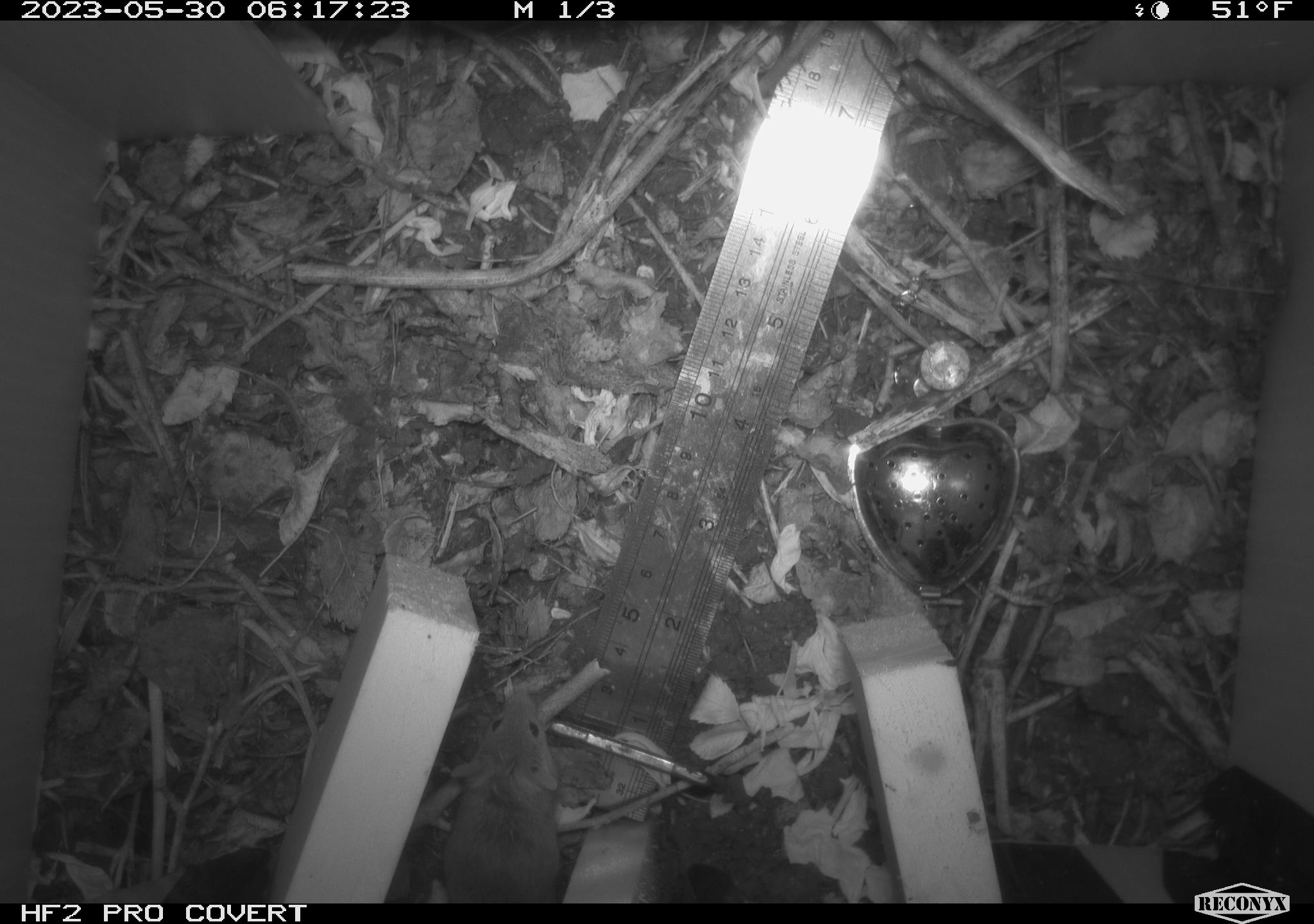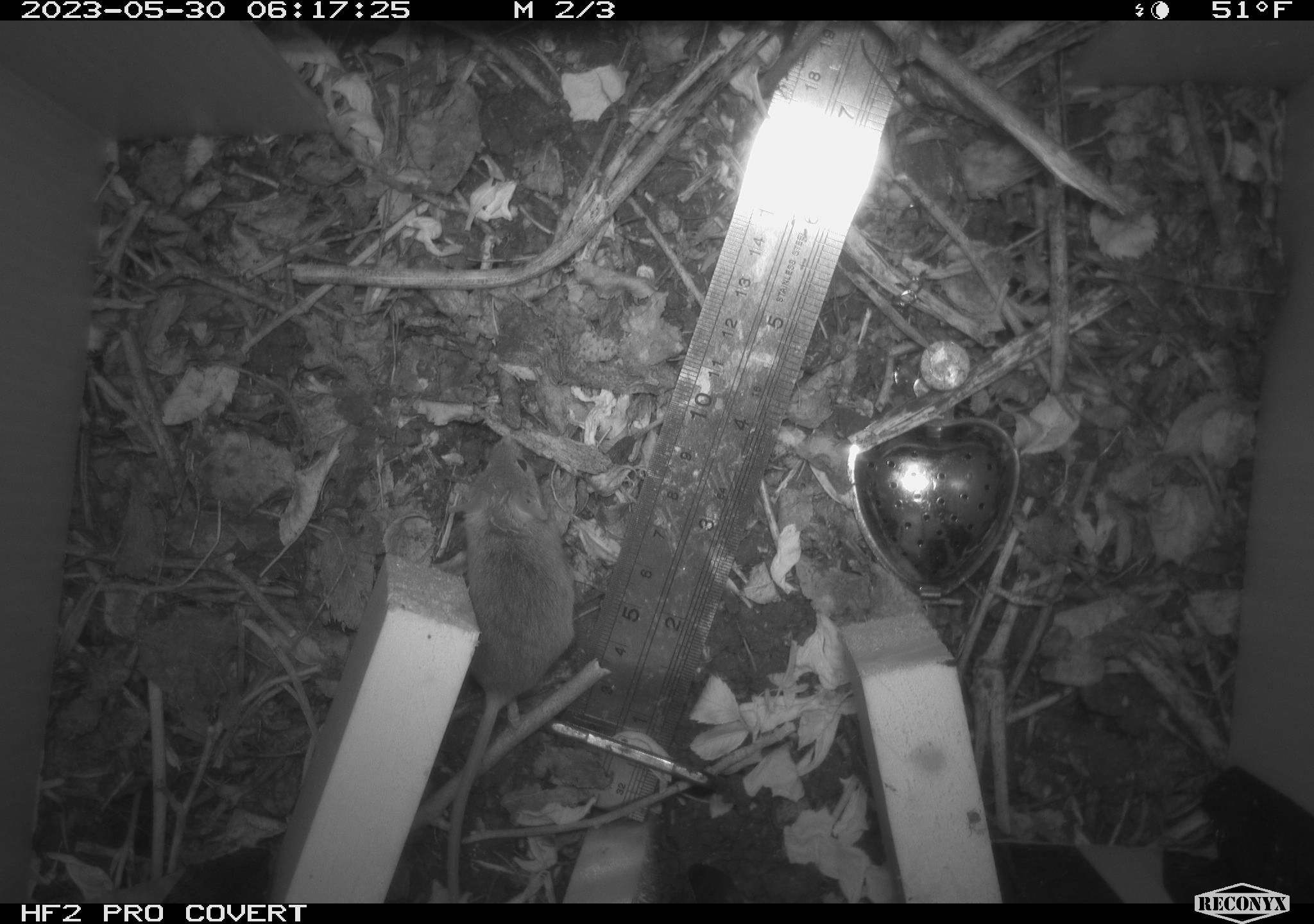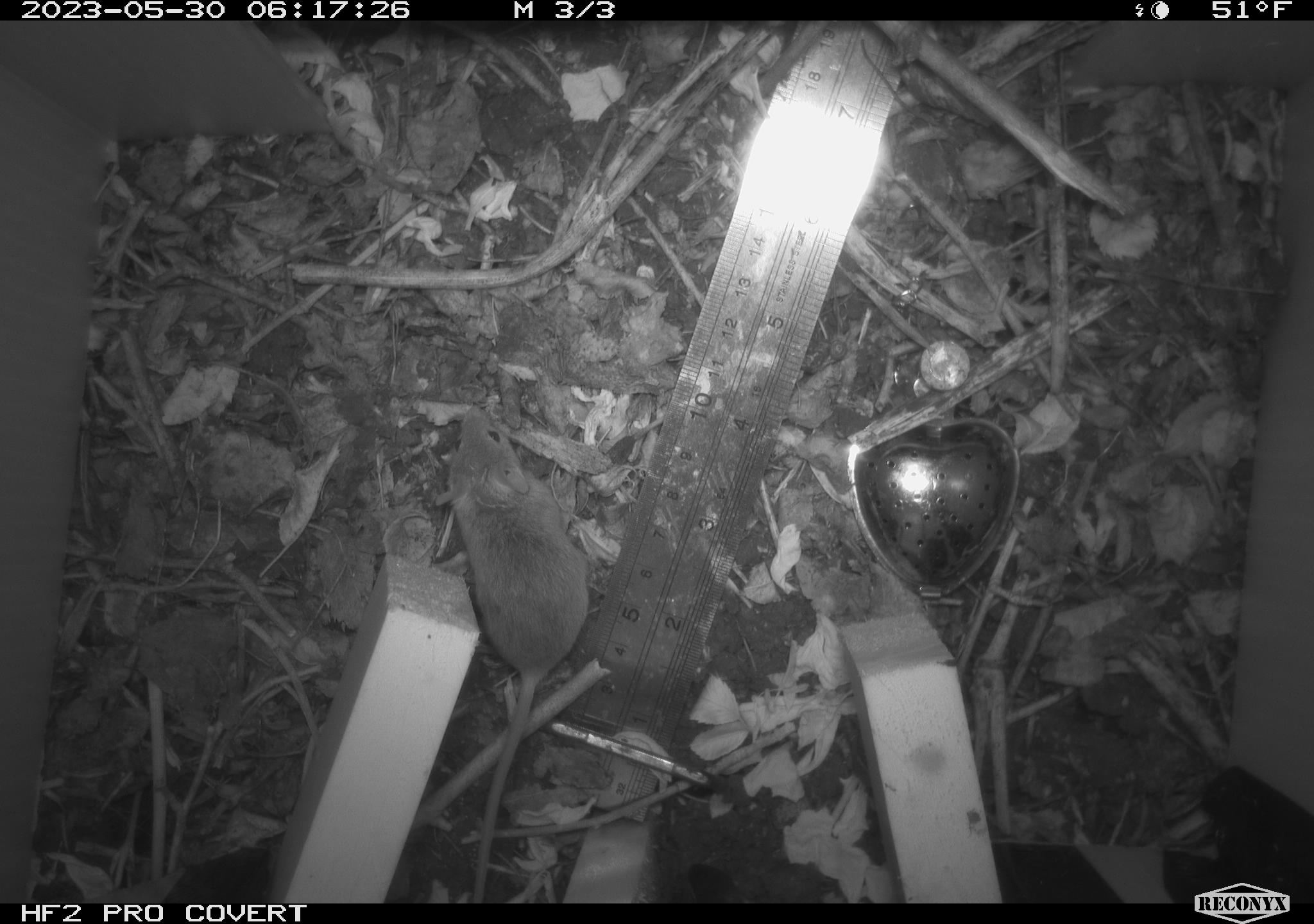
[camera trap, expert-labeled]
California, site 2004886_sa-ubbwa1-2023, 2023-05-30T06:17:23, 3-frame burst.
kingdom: Animalia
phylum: Chordata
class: Mammalia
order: Rodentia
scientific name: Rodentia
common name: rodent